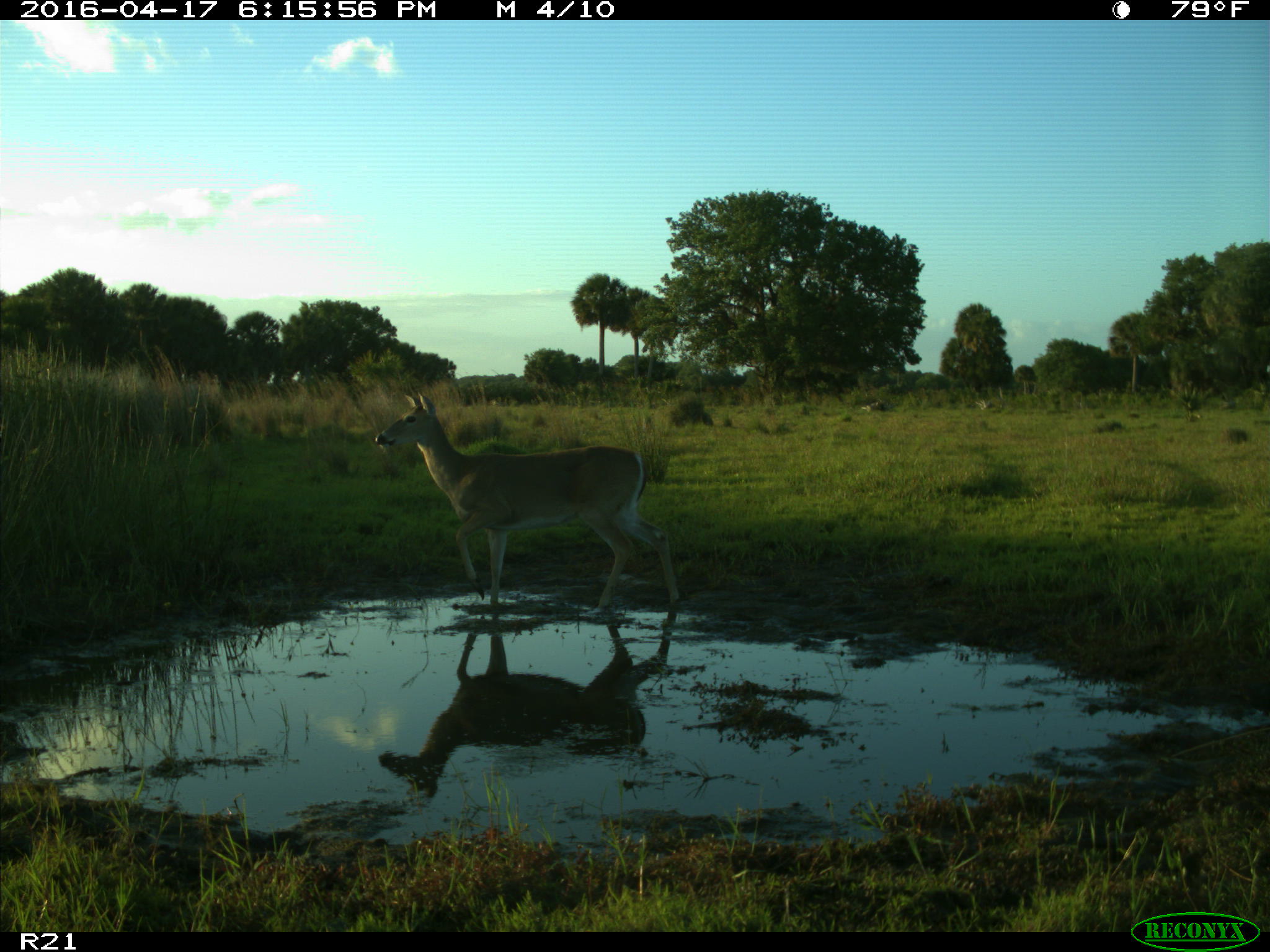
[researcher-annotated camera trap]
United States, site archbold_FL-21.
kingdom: Animalia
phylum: Chordata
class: Mammalia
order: Artiodactyla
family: Cervidae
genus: Odocoileus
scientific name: Odocoileus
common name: deer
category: unidentified deer